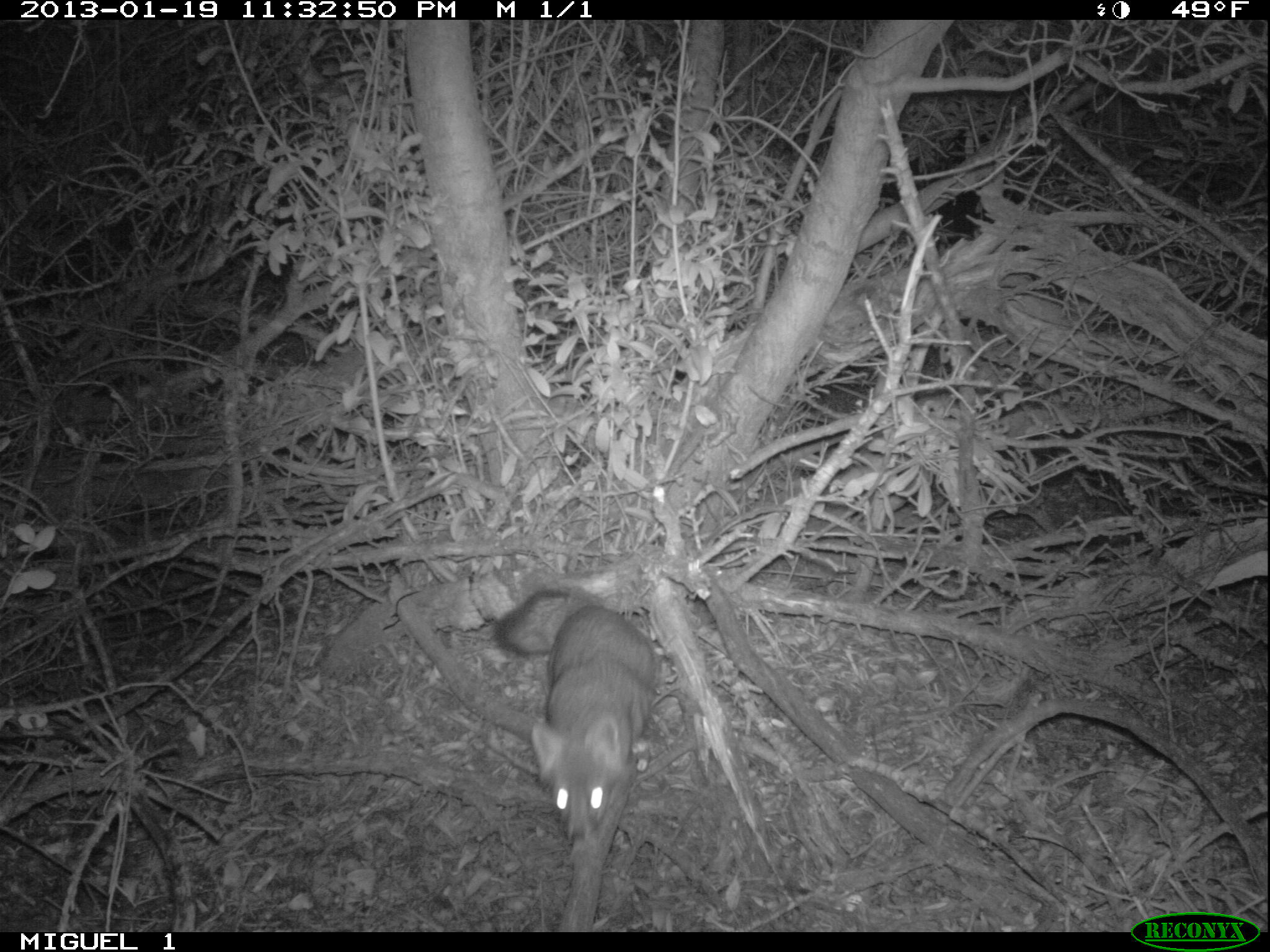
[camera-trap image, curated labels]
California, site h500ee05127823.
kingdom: Animalia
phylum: Chordata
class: Mammalia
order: Carnivora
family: Canidae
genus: Urocyon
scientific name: Urocyon littoralis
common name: island fox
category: fox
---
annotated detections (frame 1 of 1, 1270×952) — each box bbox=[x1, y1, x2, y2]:
fox: bbox=[494, 586, 657, 932]